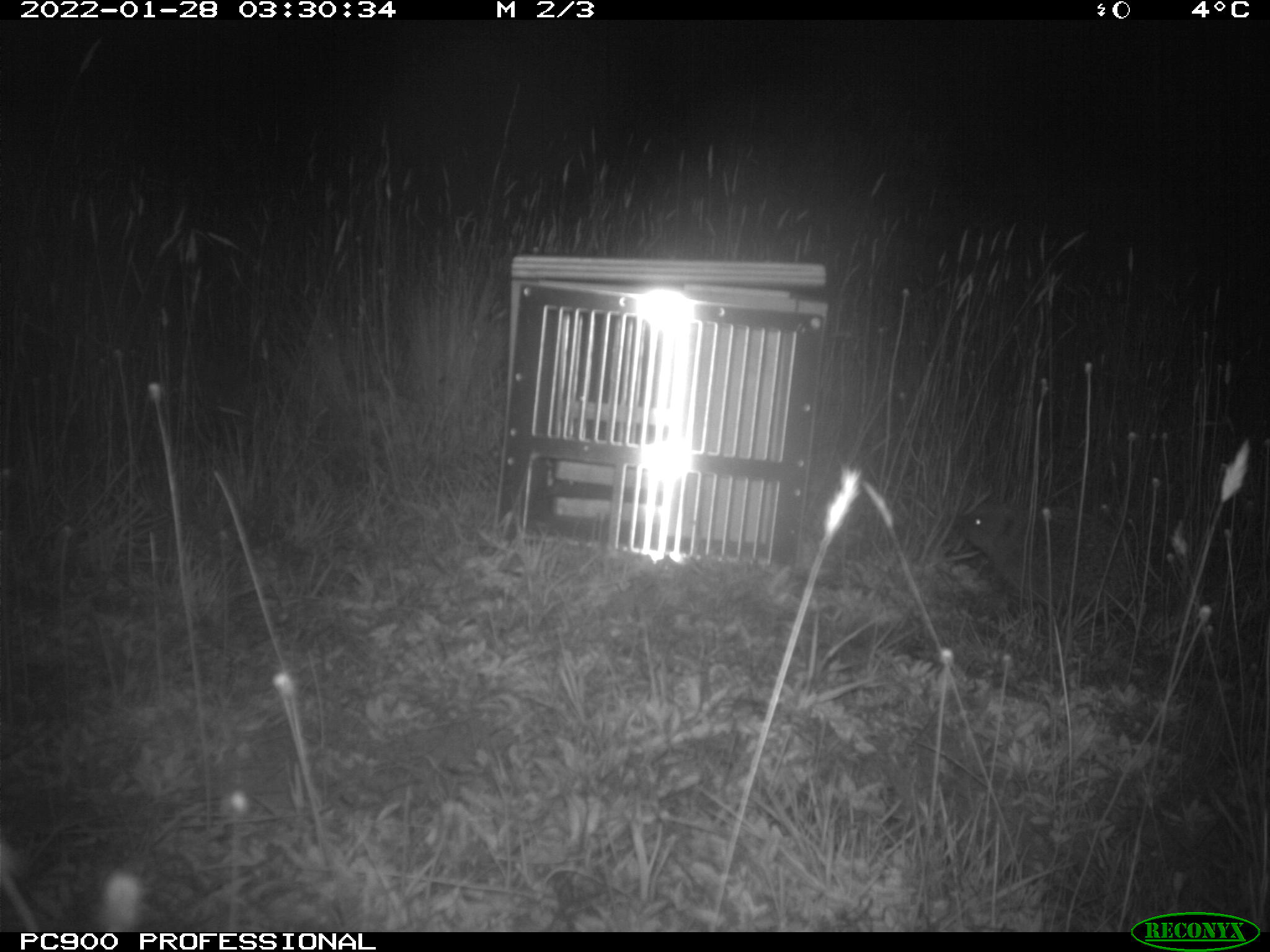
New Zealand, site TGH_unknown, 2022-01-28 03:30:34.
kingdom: Animalia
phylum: Chordata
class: Mammalia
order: Eulipotyphla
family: Erinaceidae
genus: Erinaceus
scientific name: Erinaceus europaeus europaeus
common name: european hedgehog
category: hedgehog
Hedgehog (european hedgehog) (Erinaceus europaeus europaeus).